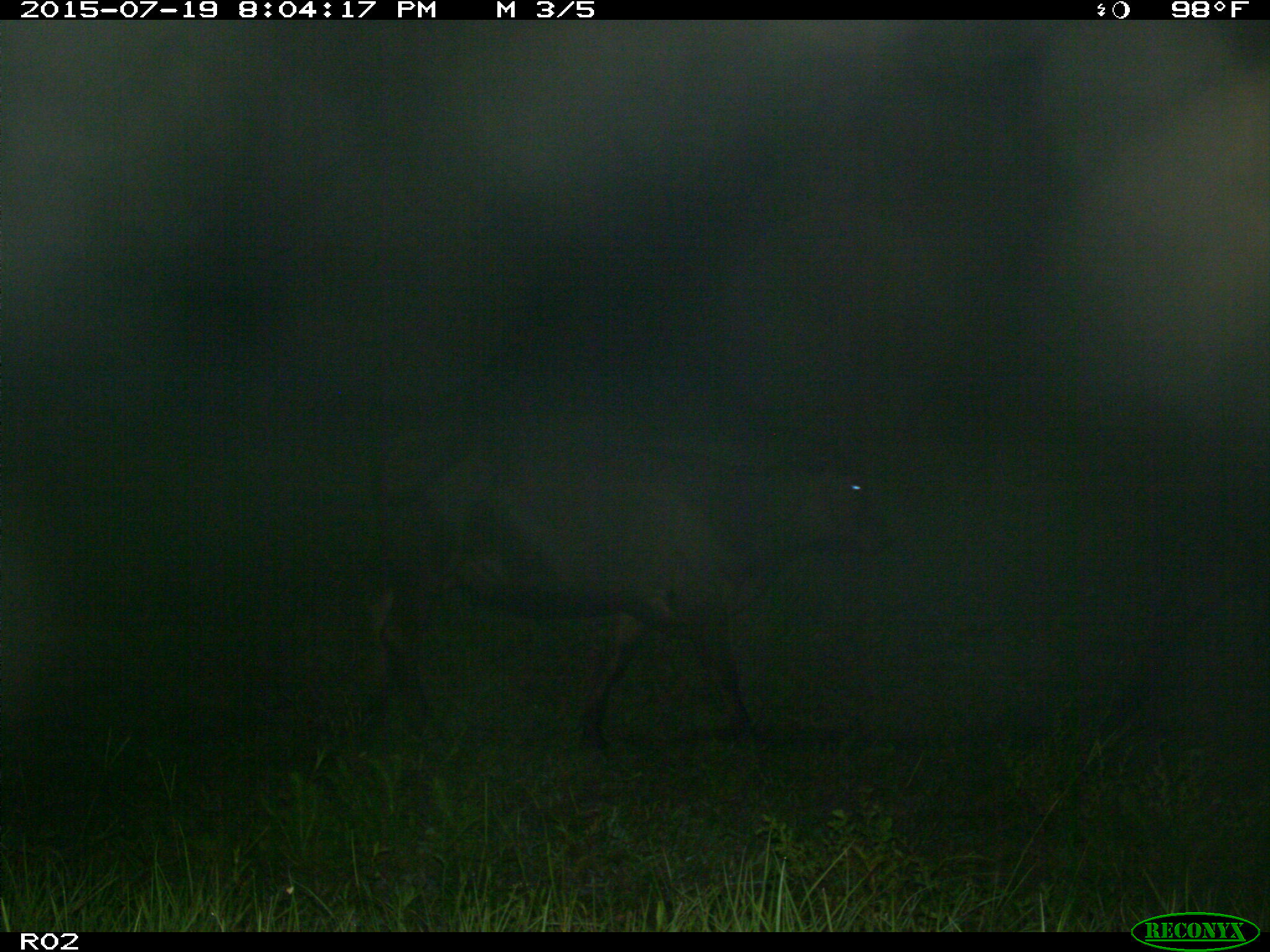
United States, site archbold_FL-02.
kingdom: Animalia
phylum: Chordata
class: Mammalia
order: Artiodactyla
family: Bovidae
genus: Bos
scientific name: Bos taurus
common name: domestic cow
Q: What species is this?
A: Bos taurus (domestic cow).